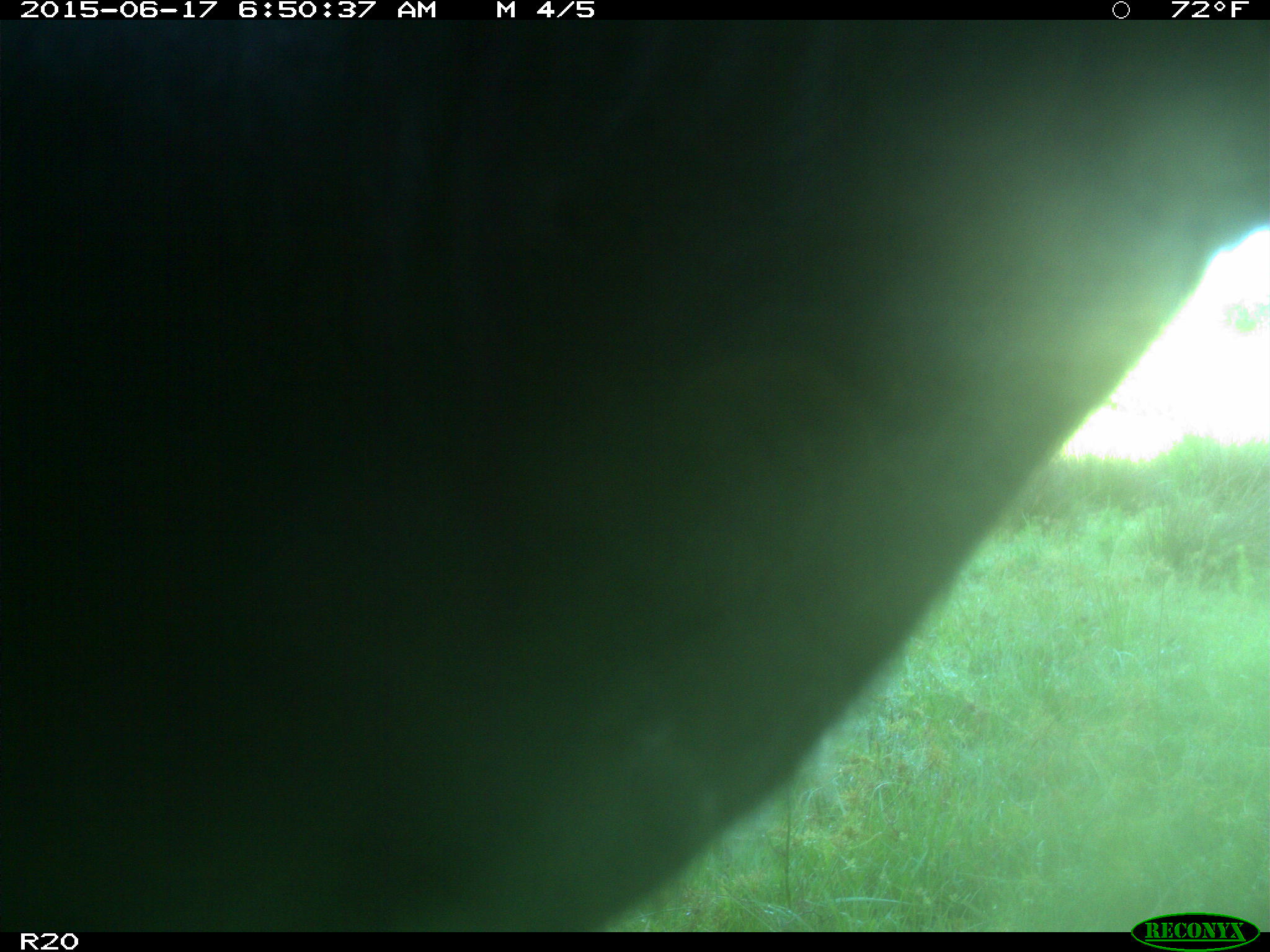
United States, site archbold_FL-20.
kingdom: Animalia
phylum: Chordata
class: Mammalia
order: Artiodactyla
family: Bovidae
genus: Bos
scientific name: Bos taurus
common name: domestic cow